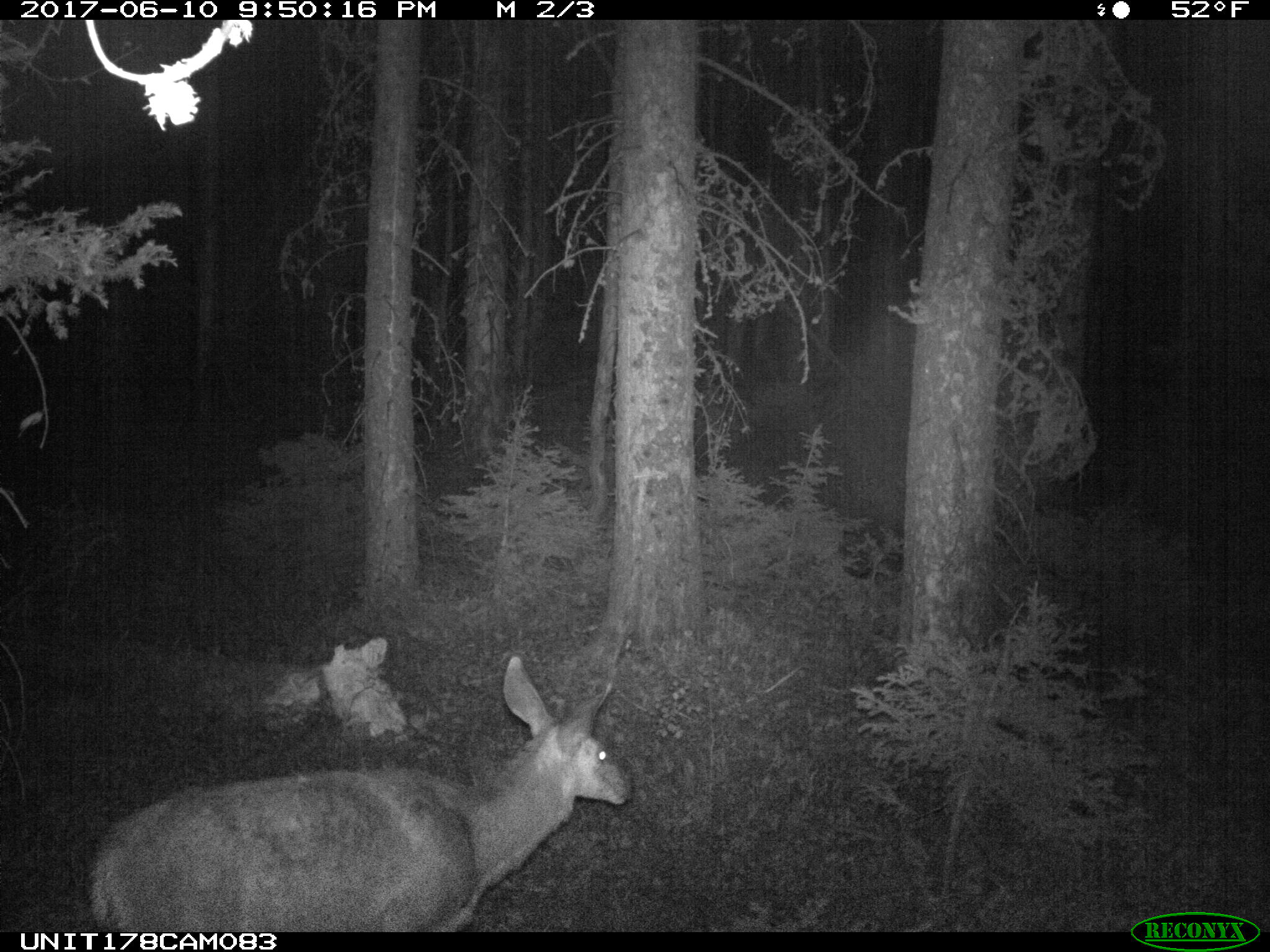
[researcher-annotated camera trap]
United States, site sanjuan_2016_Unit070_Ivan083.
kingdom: Animalia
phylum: Chordata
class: Mammalia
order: Artiodactyla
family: Cervidae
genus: Odocoileus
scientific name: Odocoileus hemionus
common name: mule deer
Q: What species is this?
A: Odocoileus hemionus (mule deer).